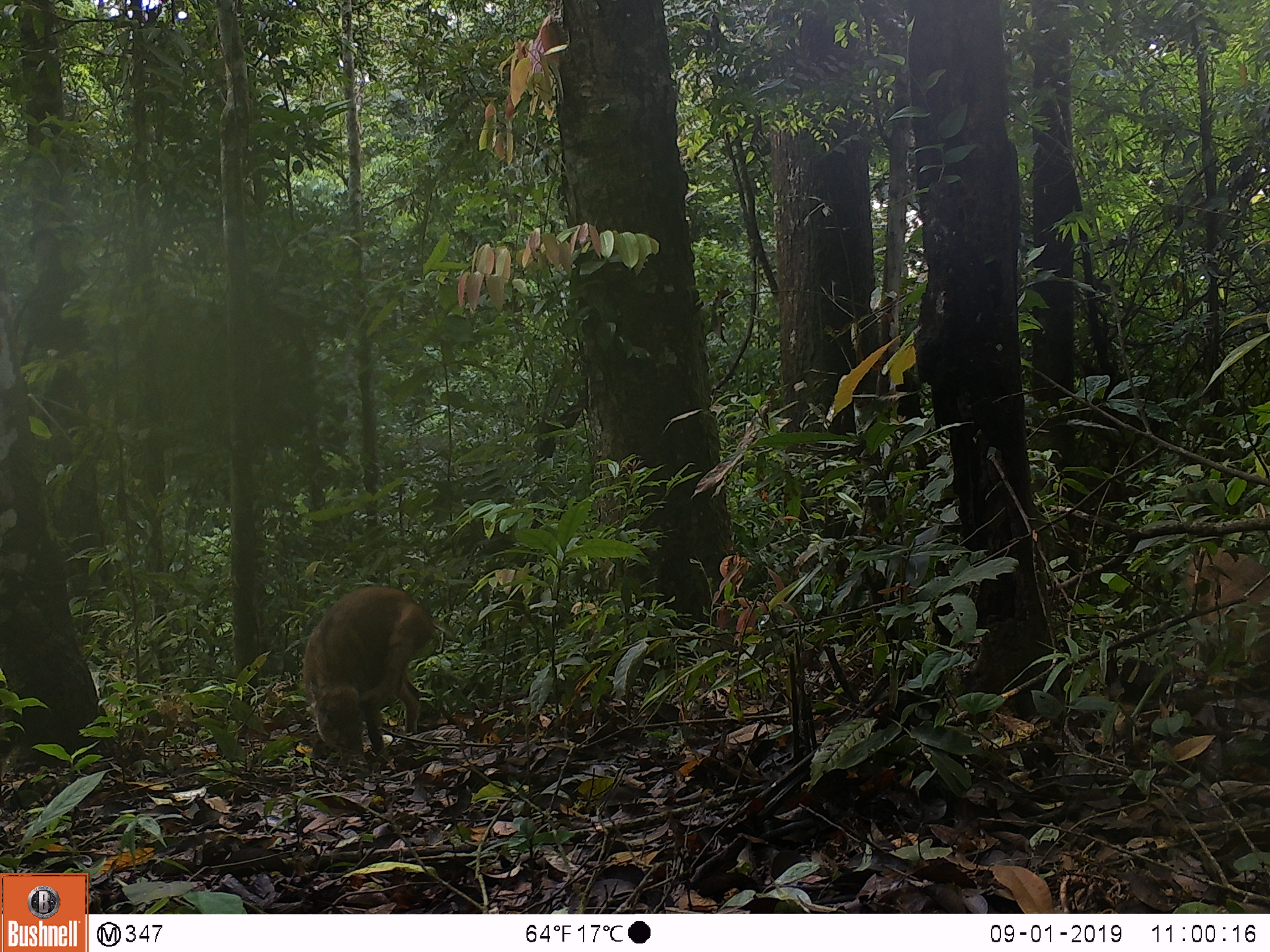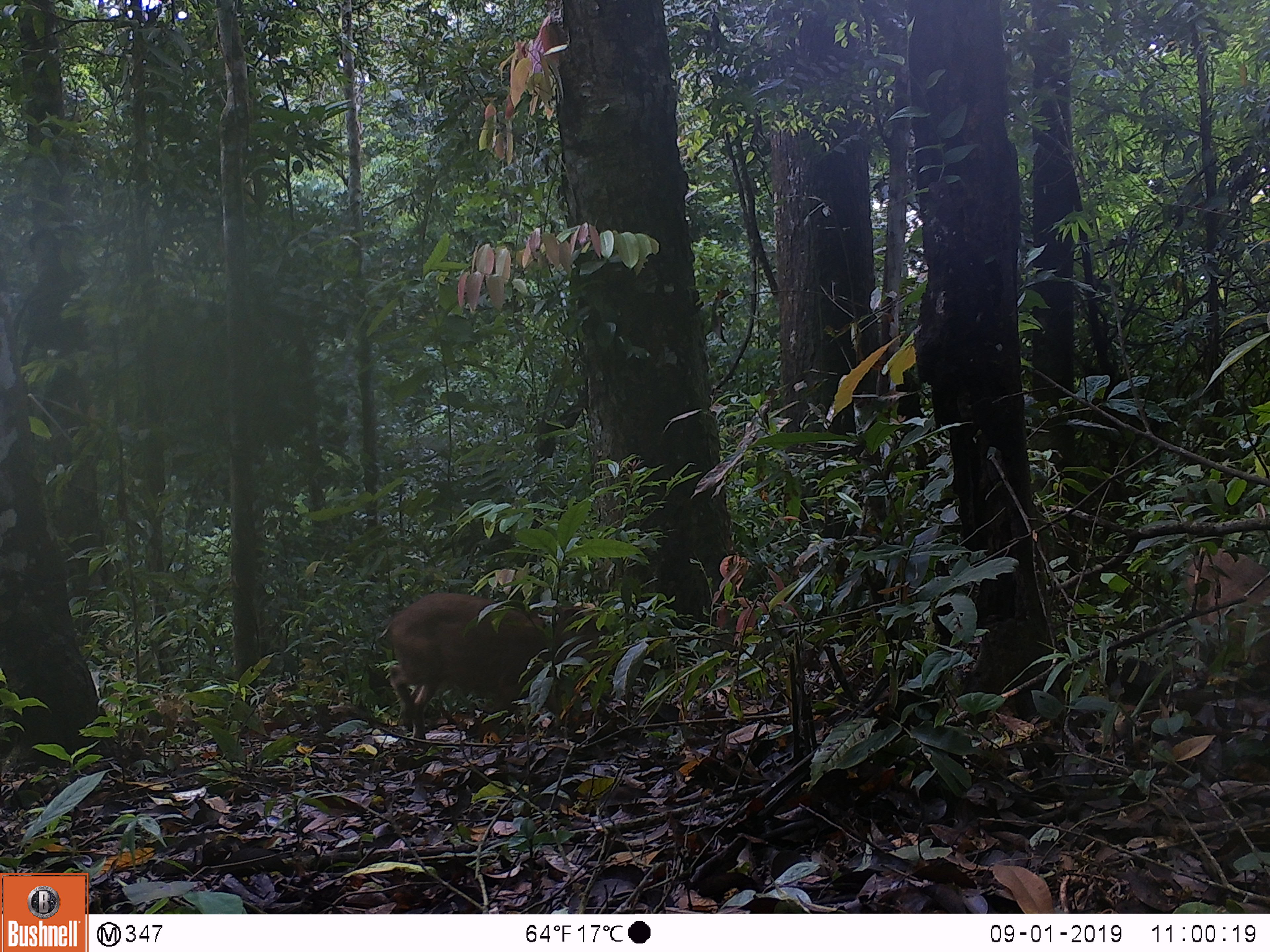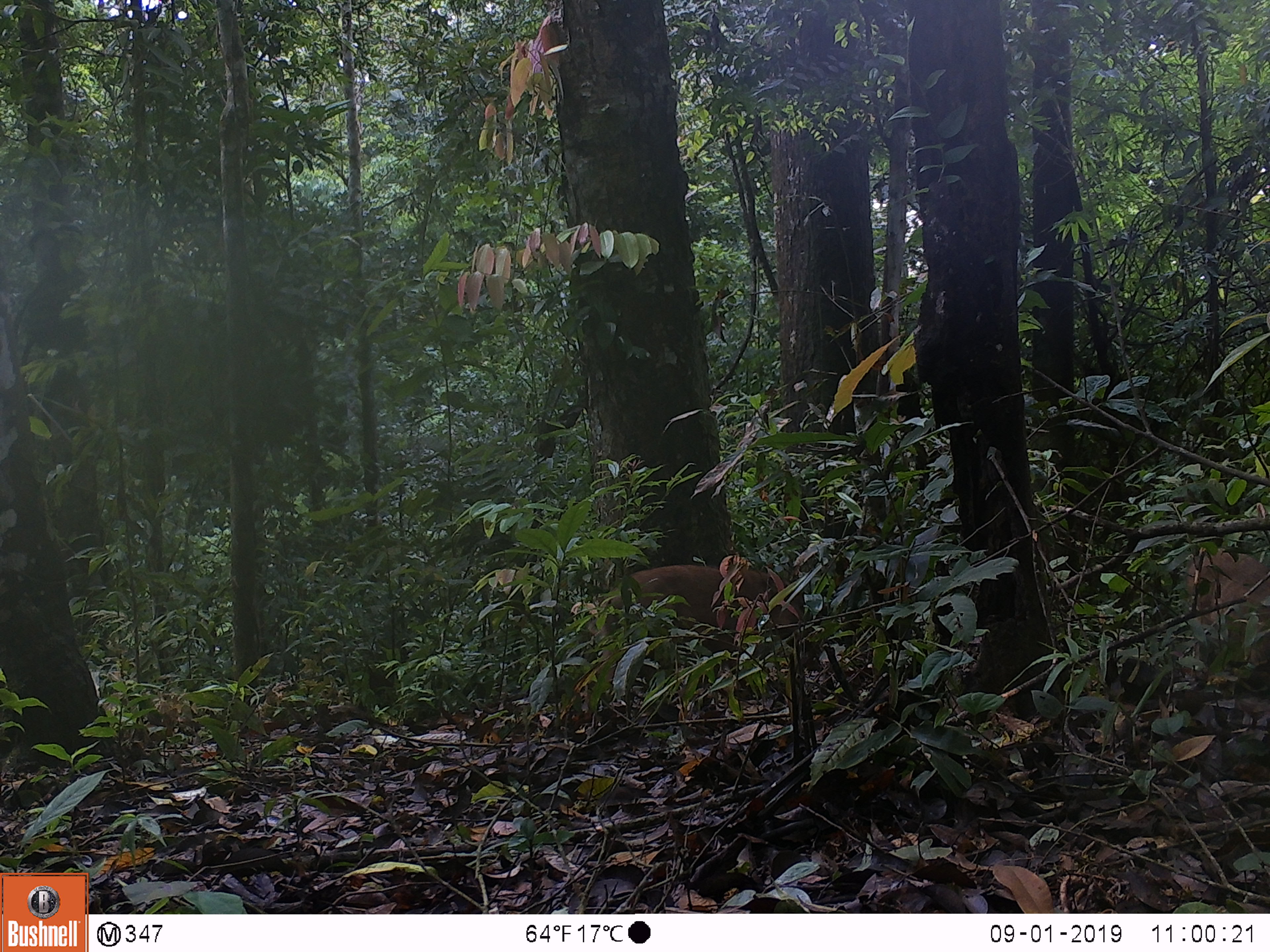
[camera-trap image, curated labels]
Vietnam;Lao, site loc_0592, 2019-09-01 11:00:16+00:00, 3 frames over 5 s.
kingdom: Animalia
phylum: Chordata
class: Mammalia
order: Artiodactyla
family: Suidae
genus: Sus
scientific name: Sus scrofa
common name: eurasian wild pig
Eurasian wild pig (Sus scrofa). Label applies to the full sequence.